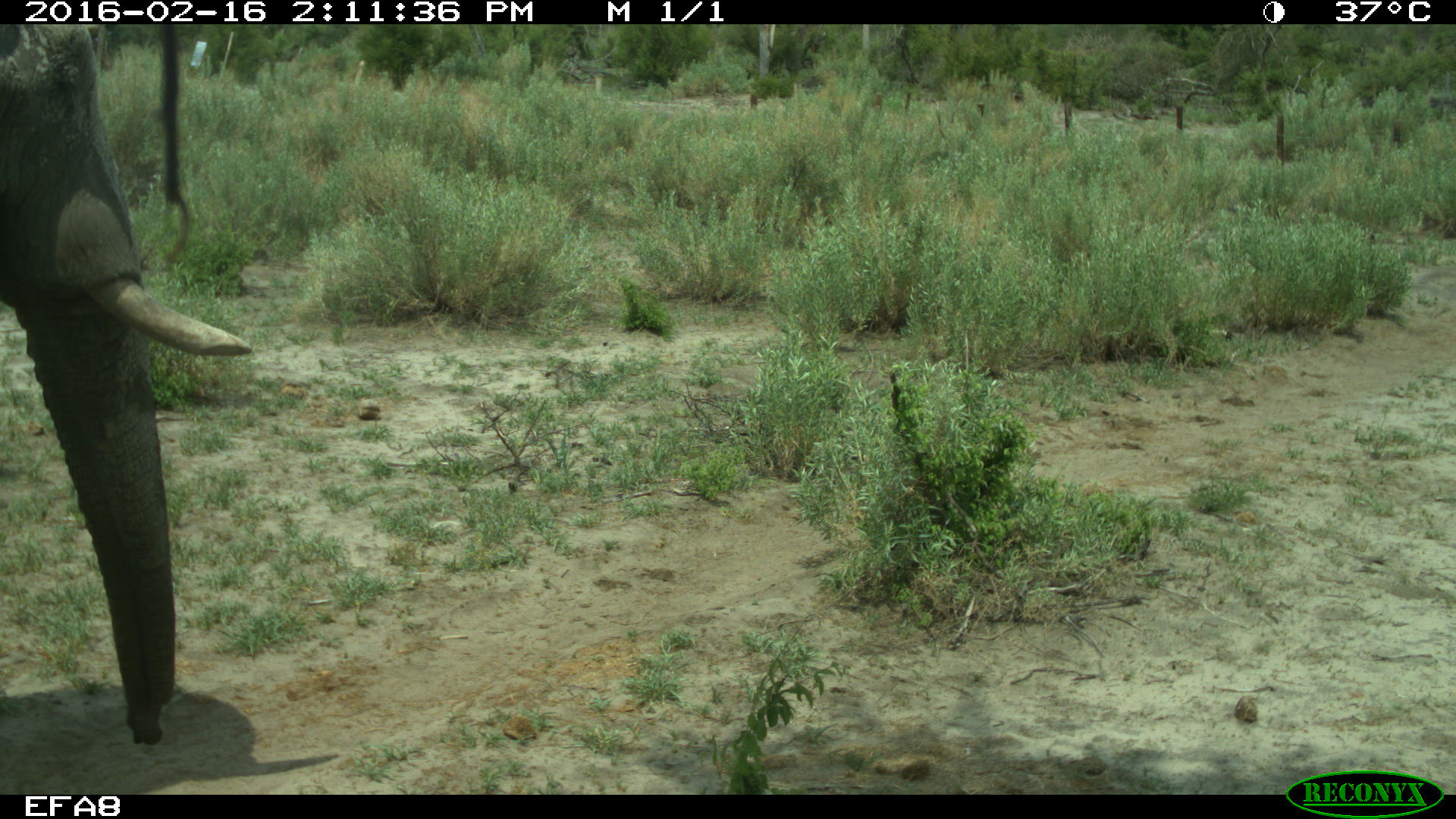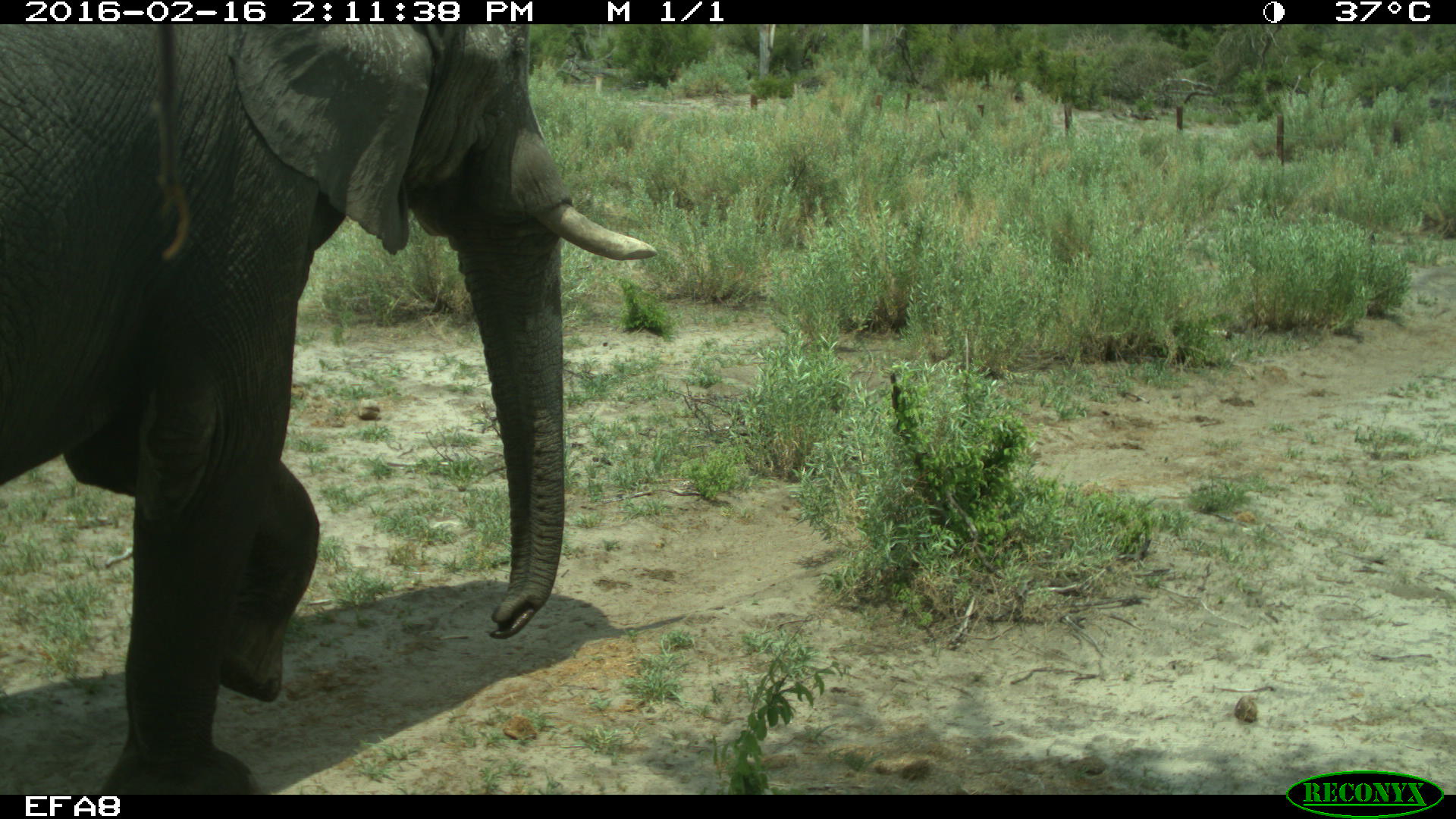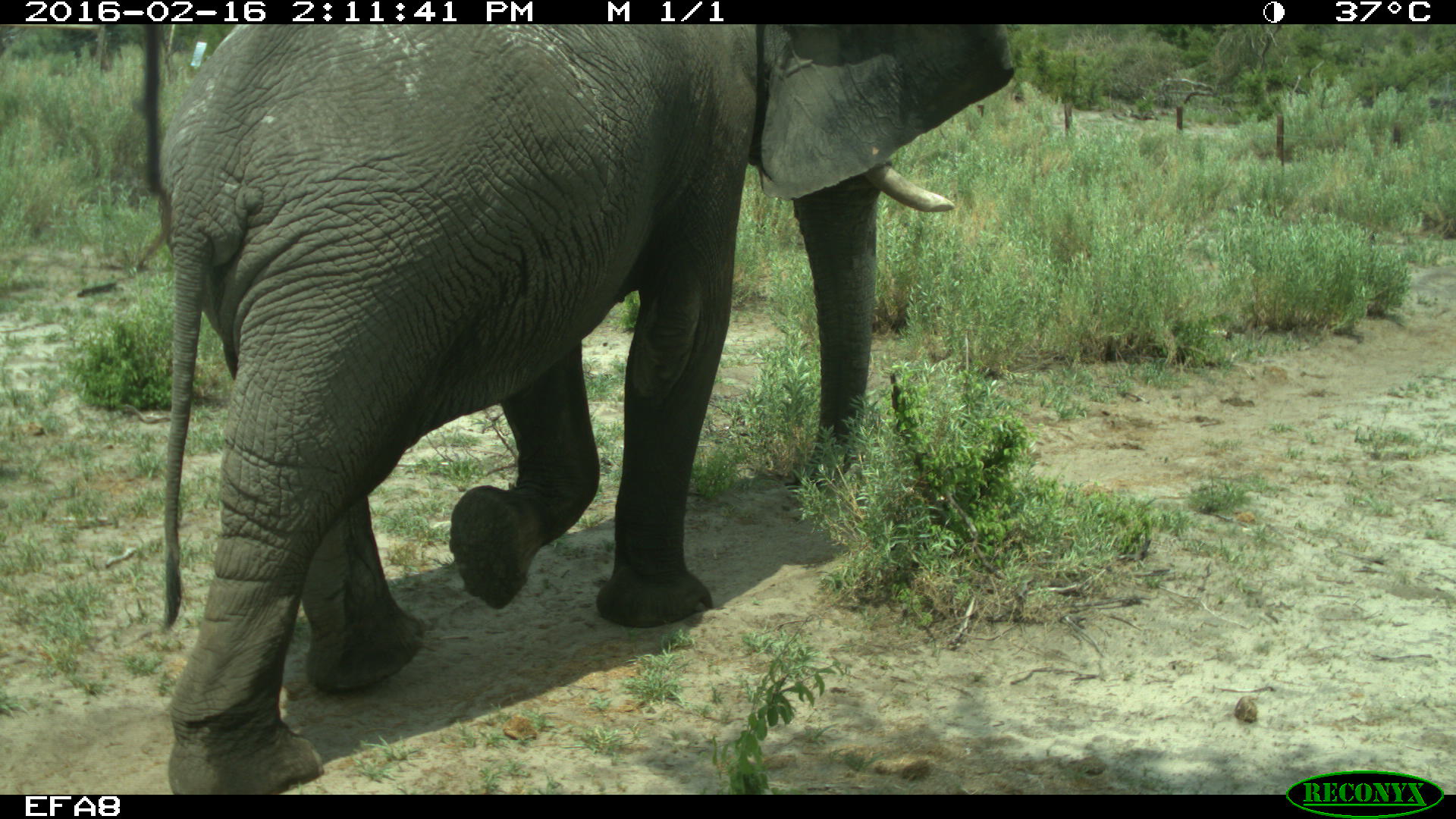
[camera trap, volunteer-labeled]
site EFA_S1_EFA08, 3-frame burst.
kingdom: Animalia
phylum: Chordata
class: Mammalia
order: Proboscidea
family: Elephantidae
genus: Loxodonta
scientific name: Loxodonta africana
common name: african bush elephant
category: elephant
Elephant (african bush elephant) (Loxodonta africana), count 1. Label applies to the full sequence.